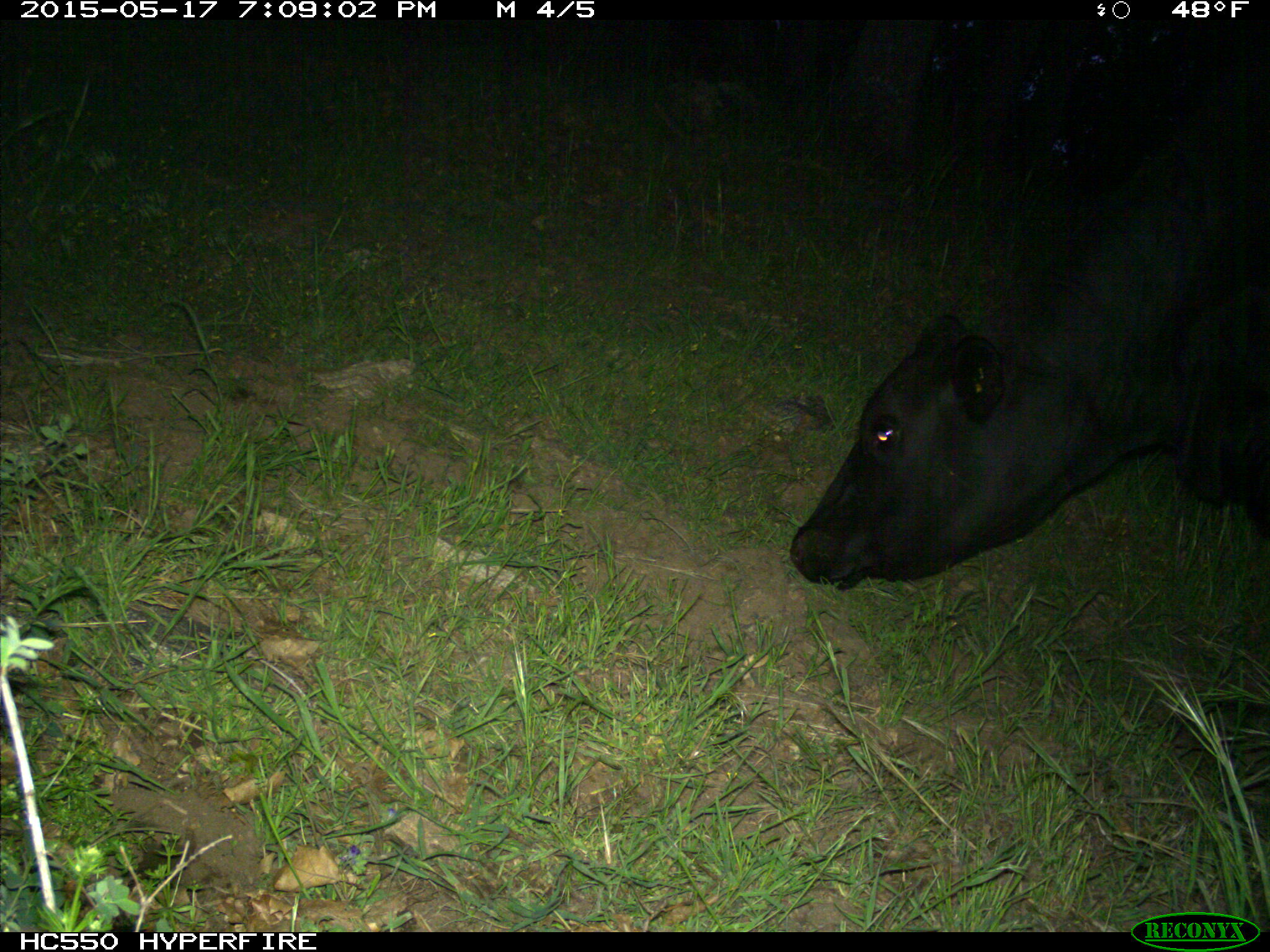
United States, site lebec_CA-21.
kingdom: Animalia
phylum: Chordata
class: Mammalia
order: Artiodactyla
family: Bovidae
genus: Bos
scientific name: Bos taurus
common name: domestic cow